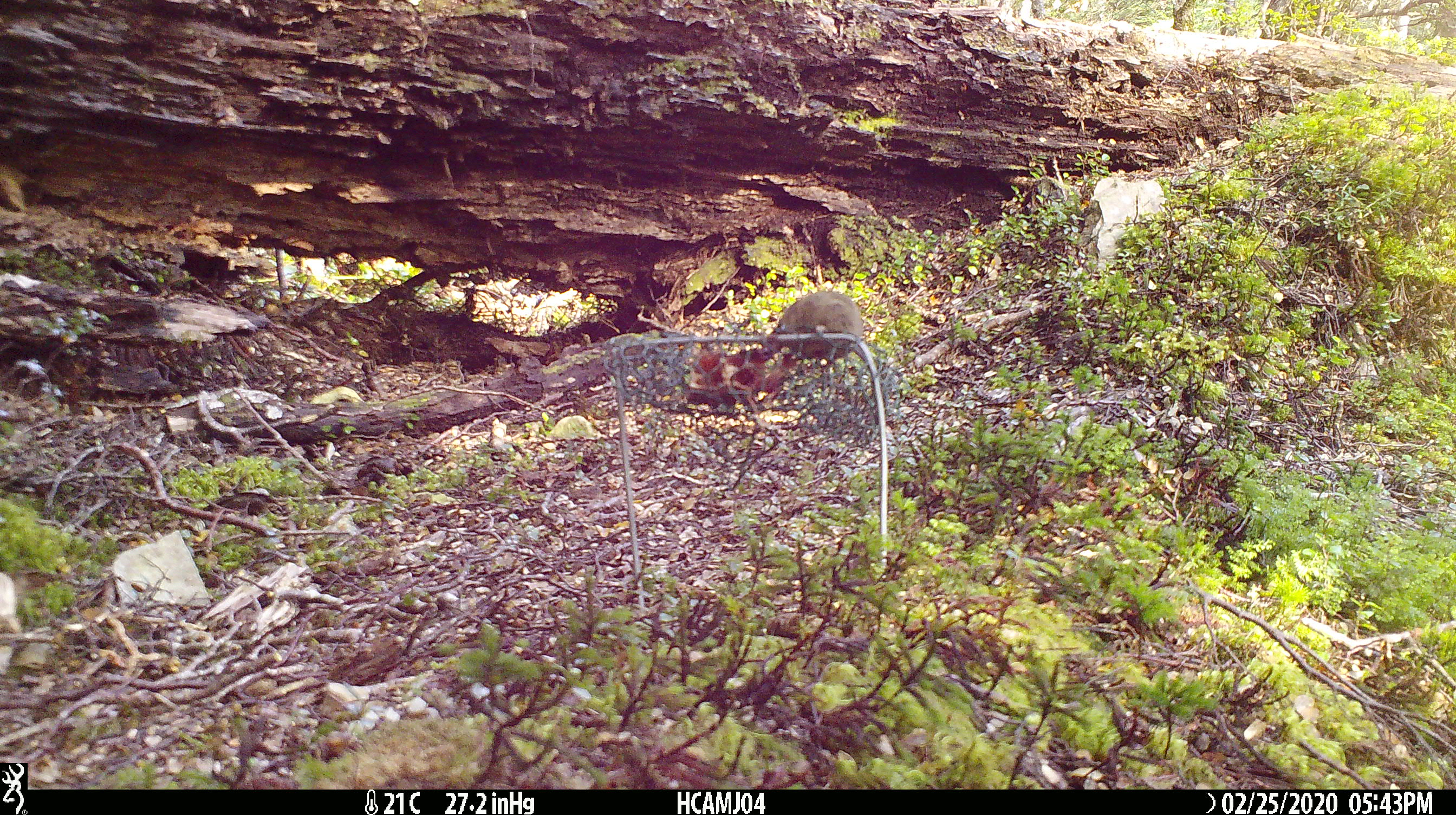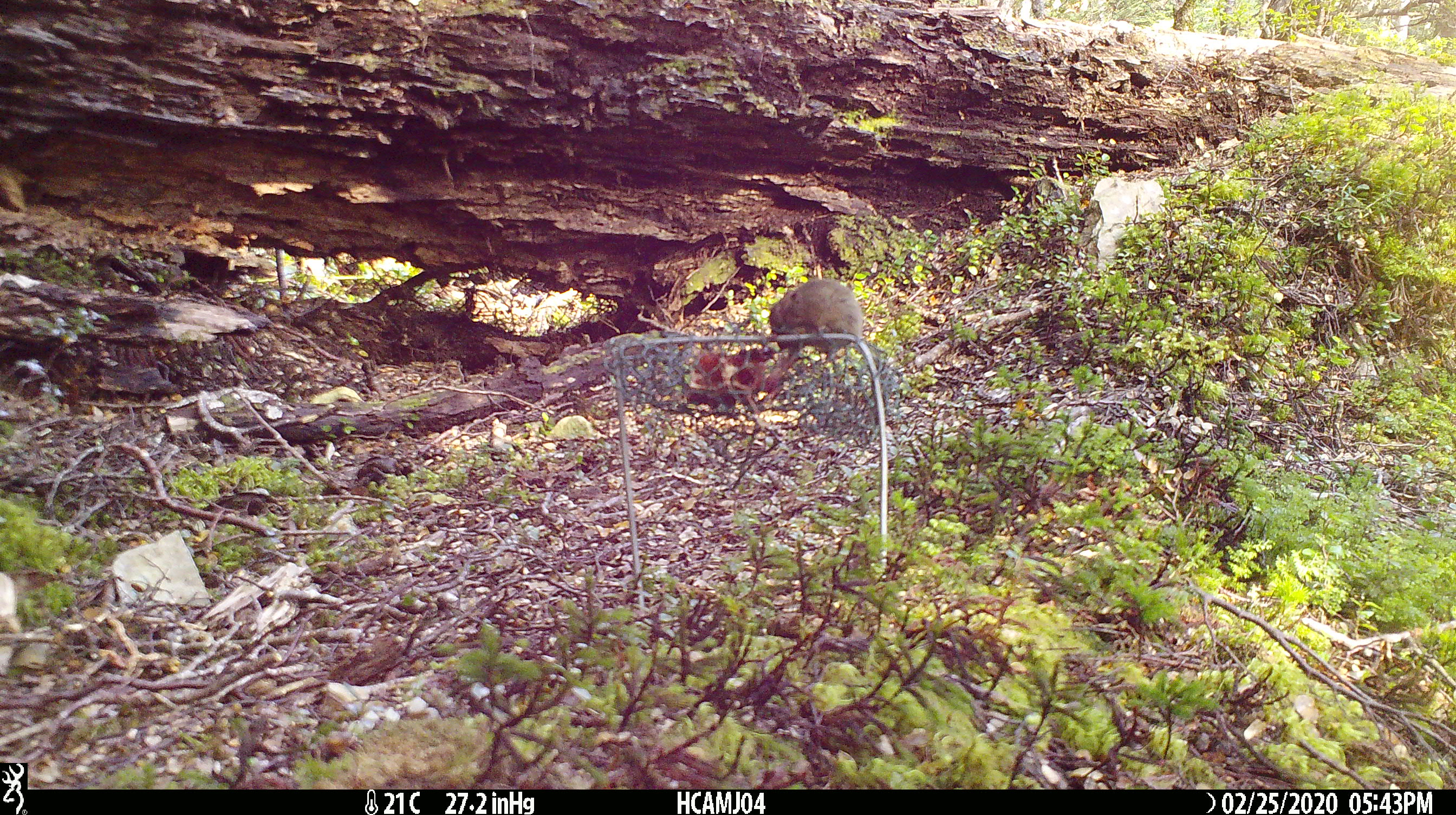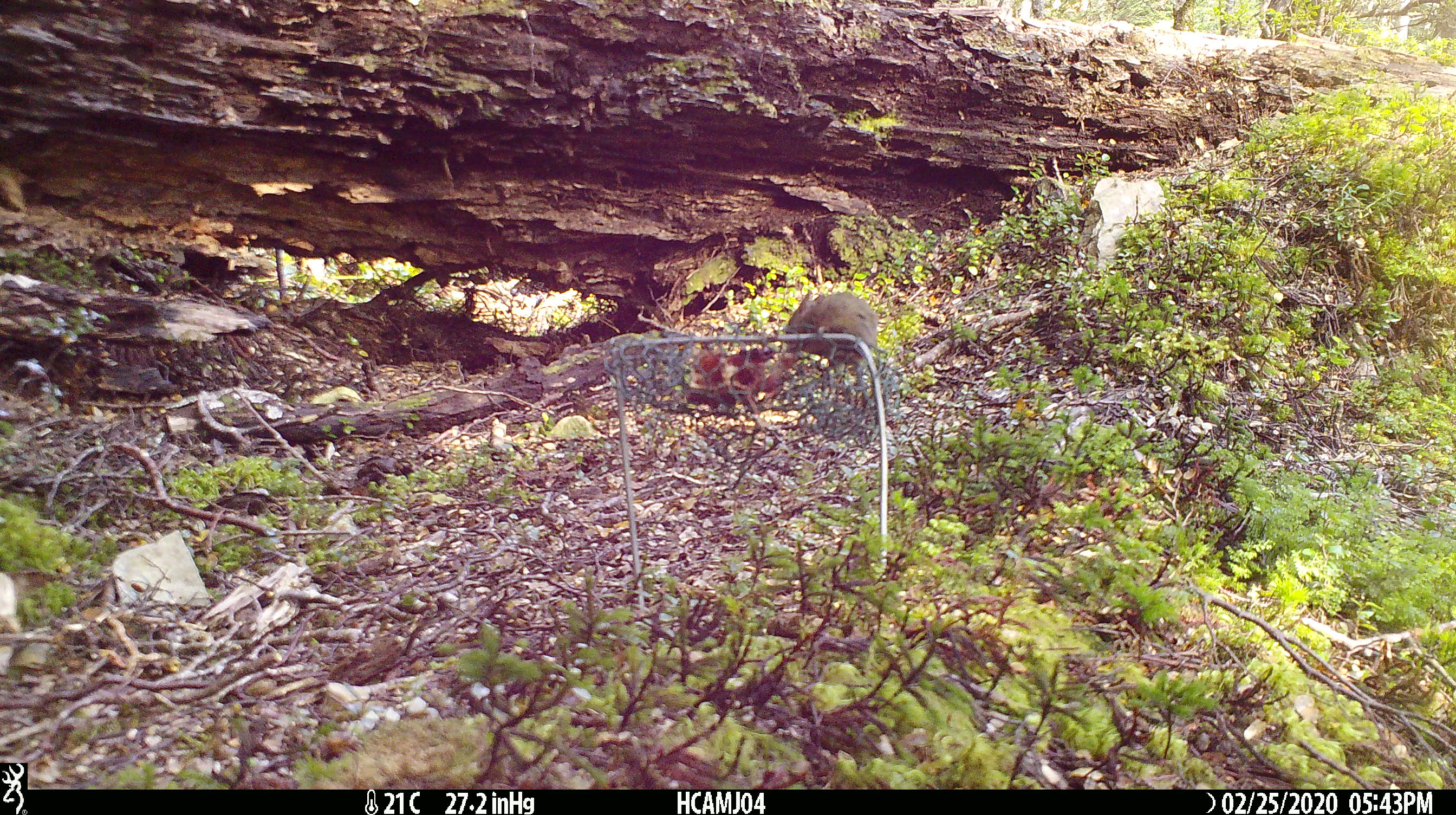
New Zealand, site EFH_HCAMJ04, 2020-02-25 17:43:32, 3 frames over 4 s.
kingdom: Animalia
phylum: Chordata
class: Mammalia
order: Rodentia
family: Muridae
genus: Mus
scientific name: Mus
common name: mouse